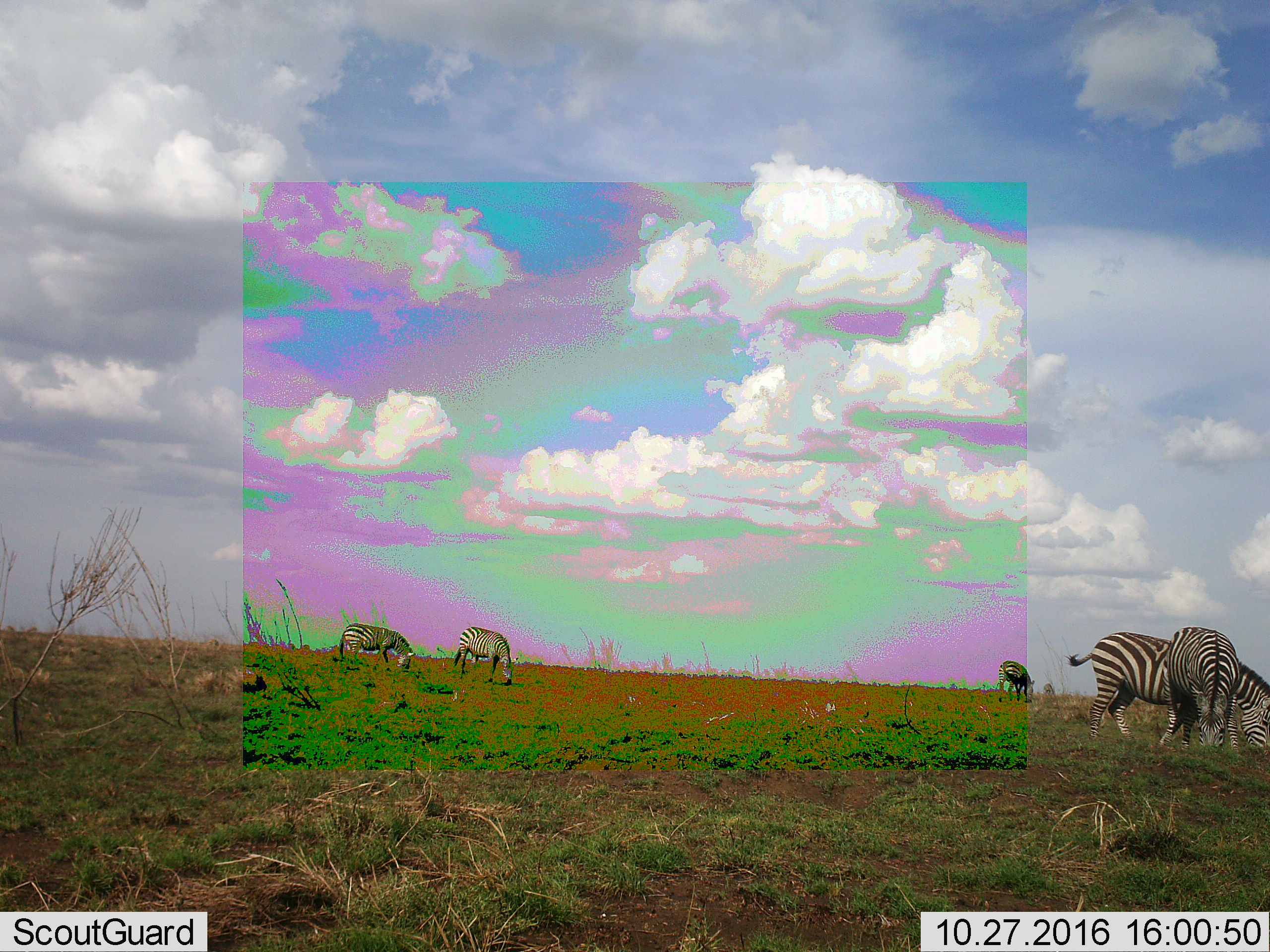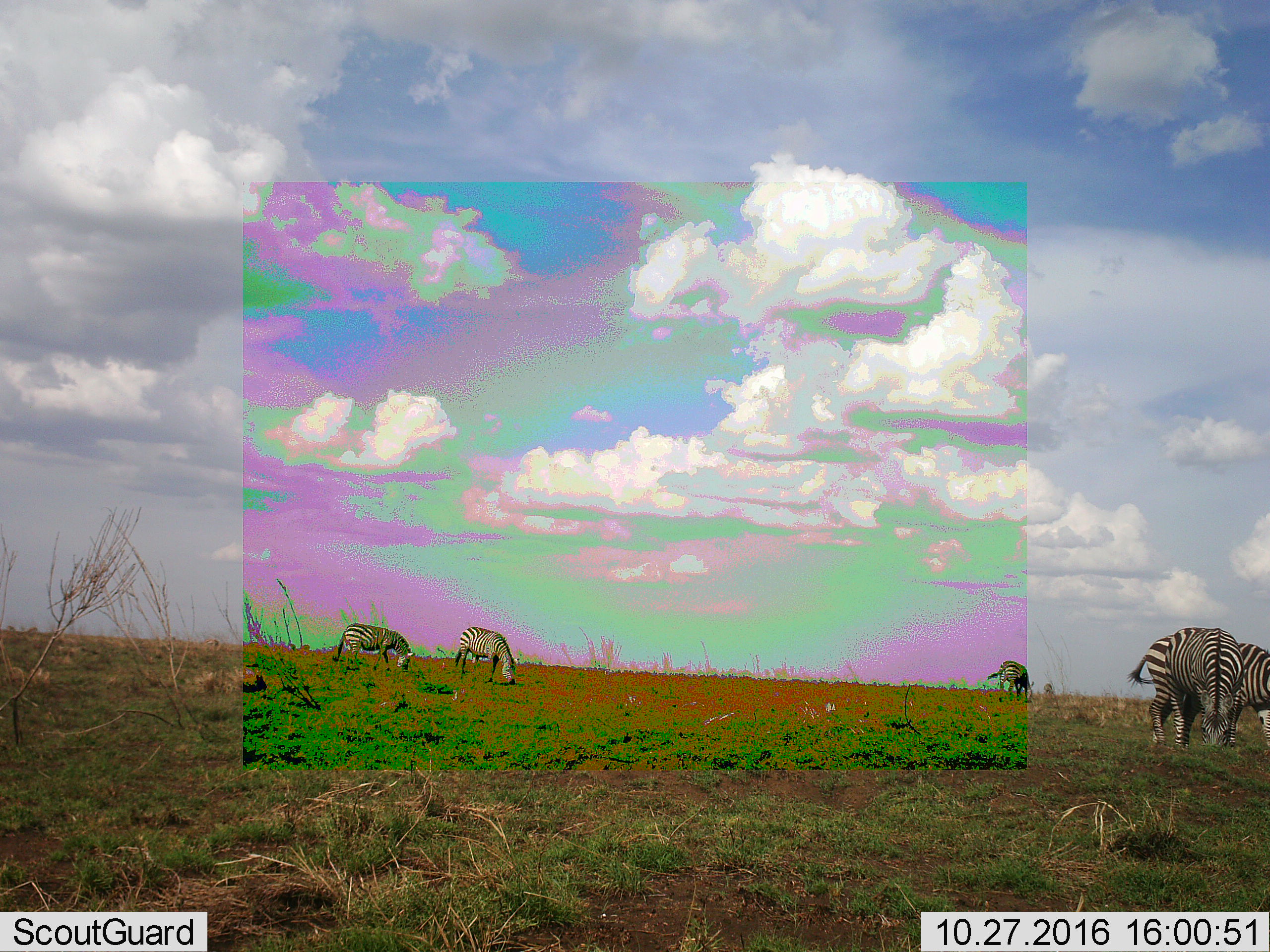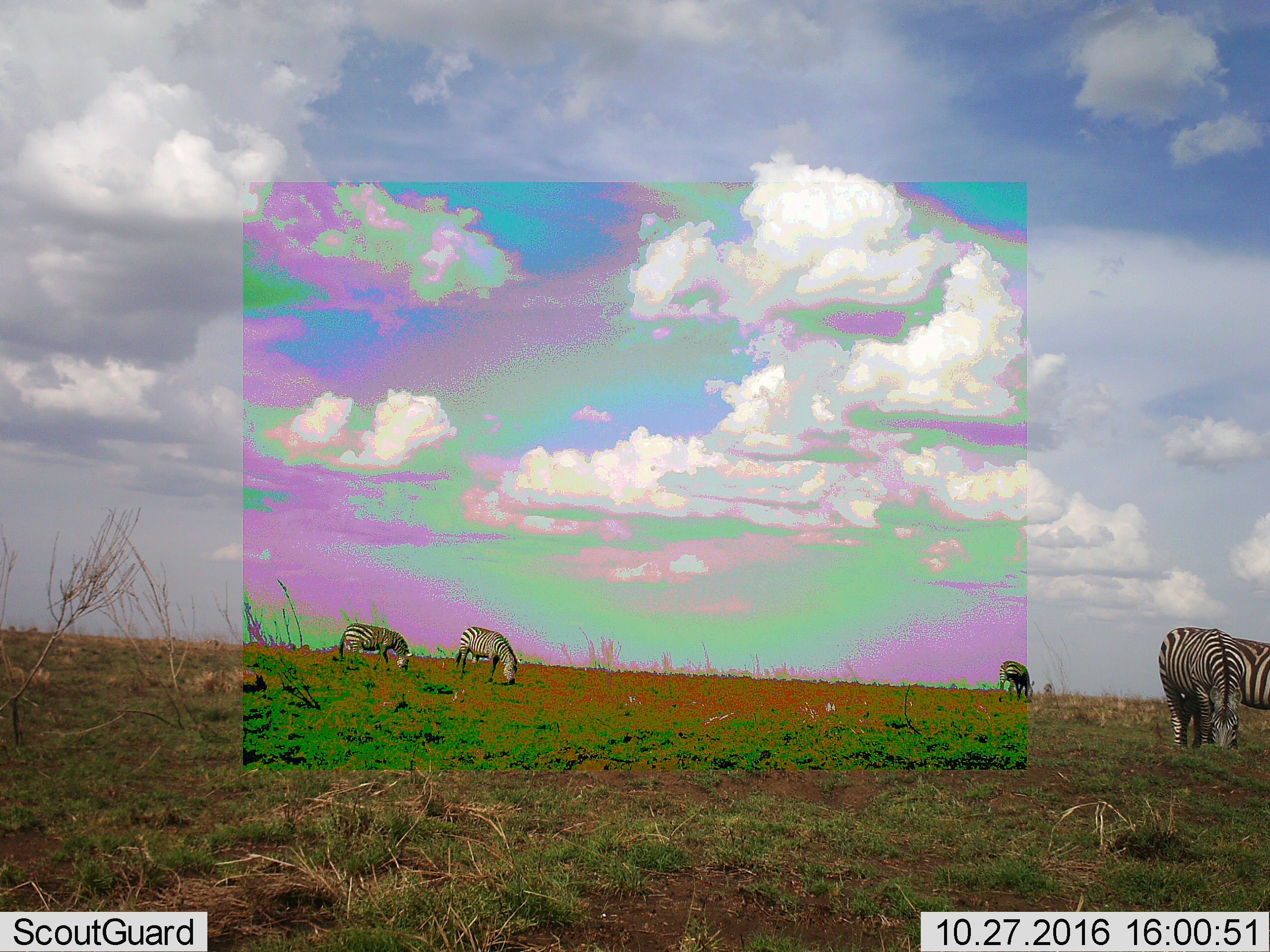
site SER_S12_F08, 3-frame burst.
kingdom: Animalia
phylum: Chordata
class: Mammalia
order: Perissodactyla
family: Equidae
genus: Equus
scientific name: Equus quagga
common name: plains zebra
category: zebraplains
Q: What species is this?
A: Zebraplains (plains zebra) (Equus quagga).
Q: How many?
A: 5.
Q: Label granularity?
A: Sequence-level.